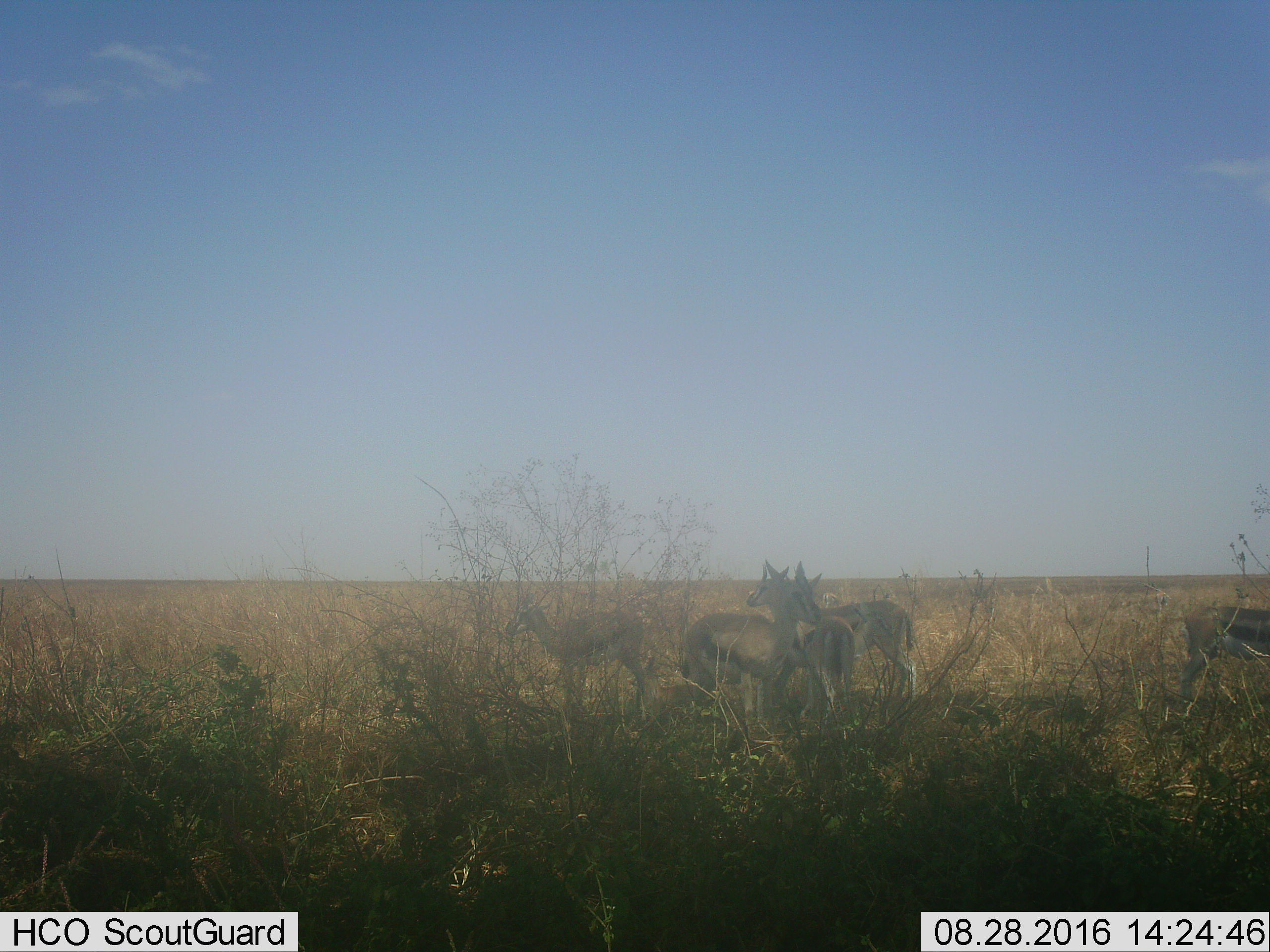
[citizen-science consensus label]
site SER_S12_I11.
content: unidentified animal